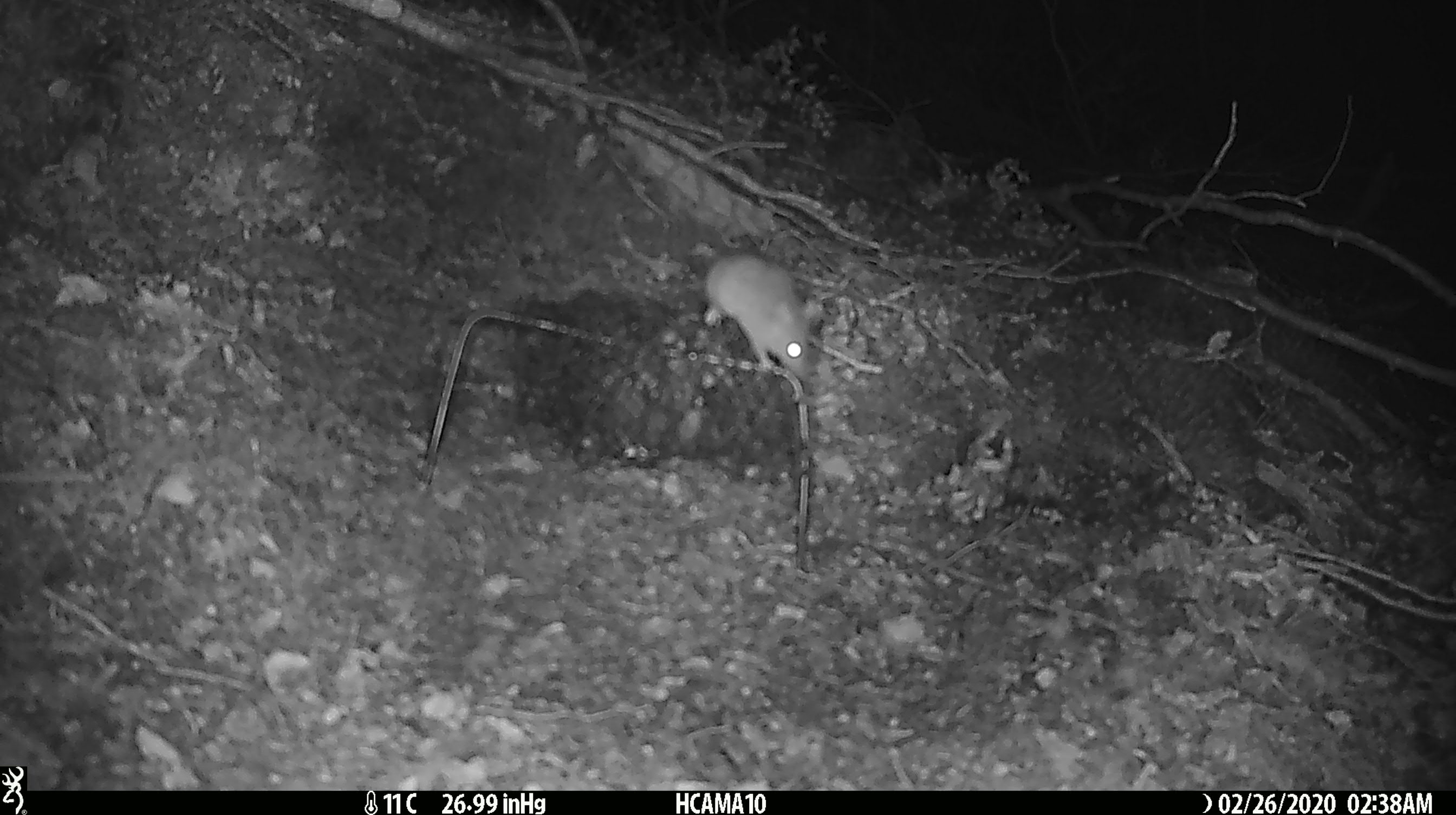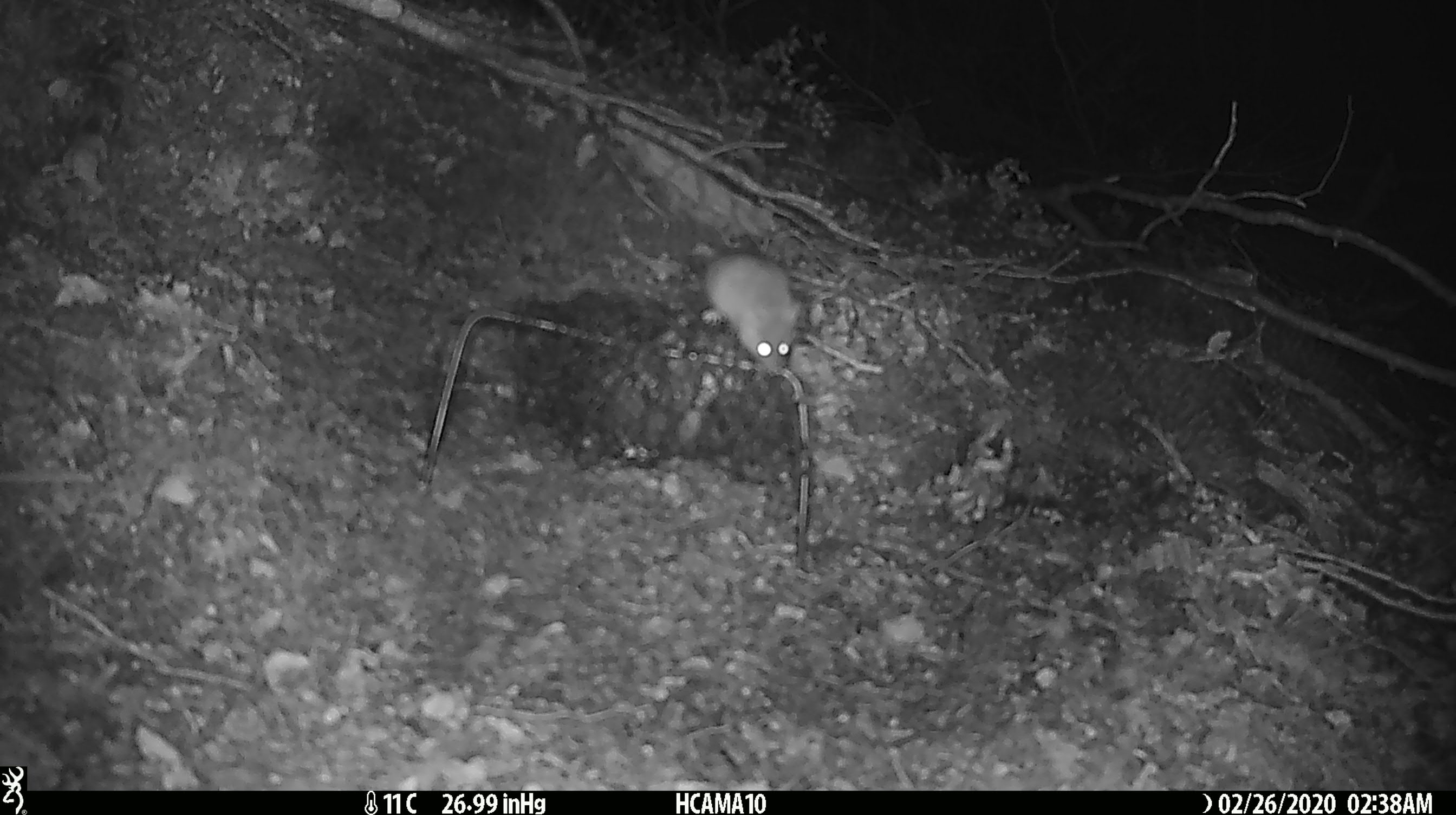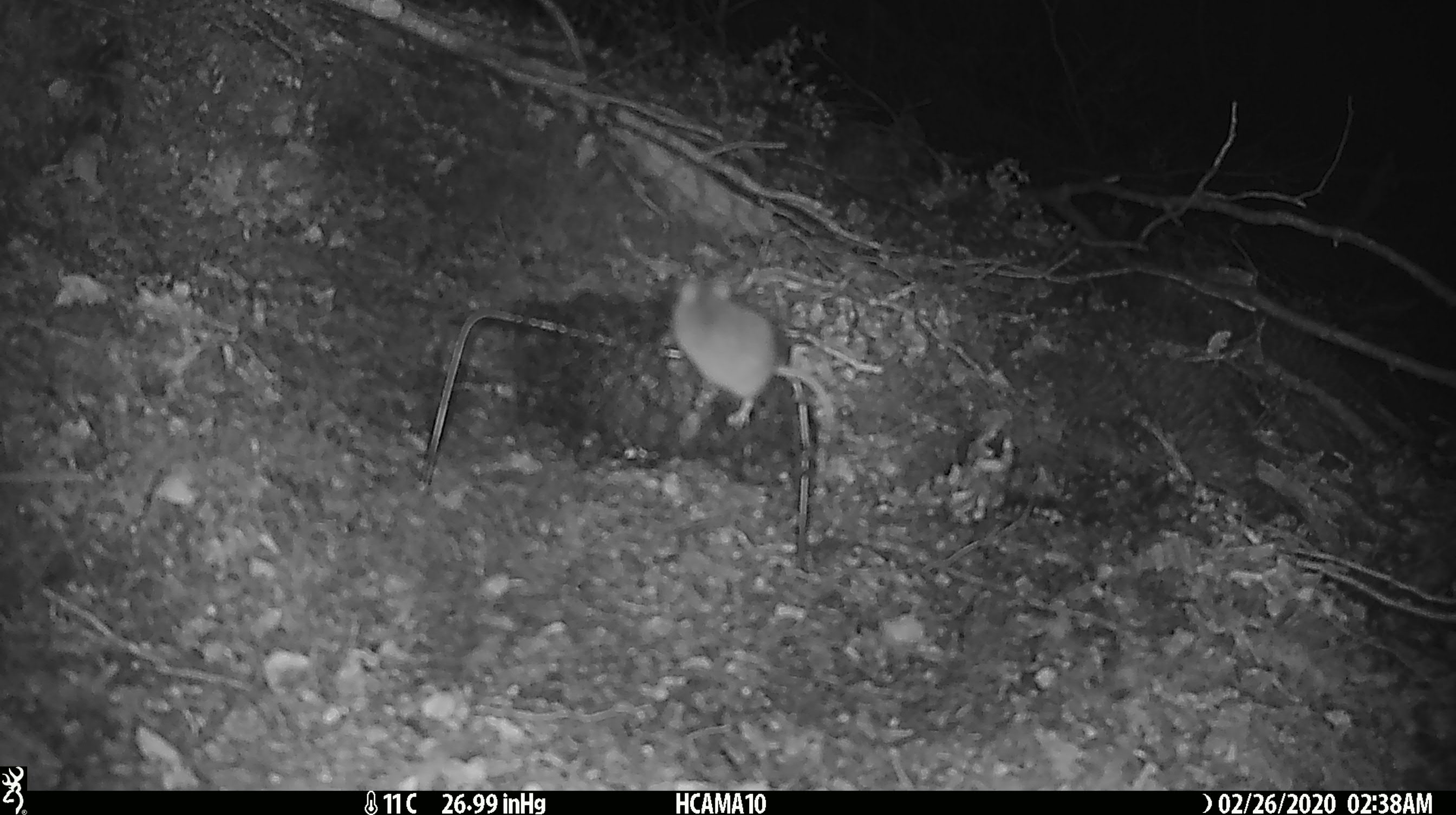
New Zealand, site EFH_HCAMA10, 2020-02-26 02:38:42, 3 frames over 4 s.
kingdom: Animalia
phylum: Chordata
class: Mammalia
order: Rodentia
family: Muridae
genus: Mus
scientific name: Mus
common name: mouse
Mouse (Mus).